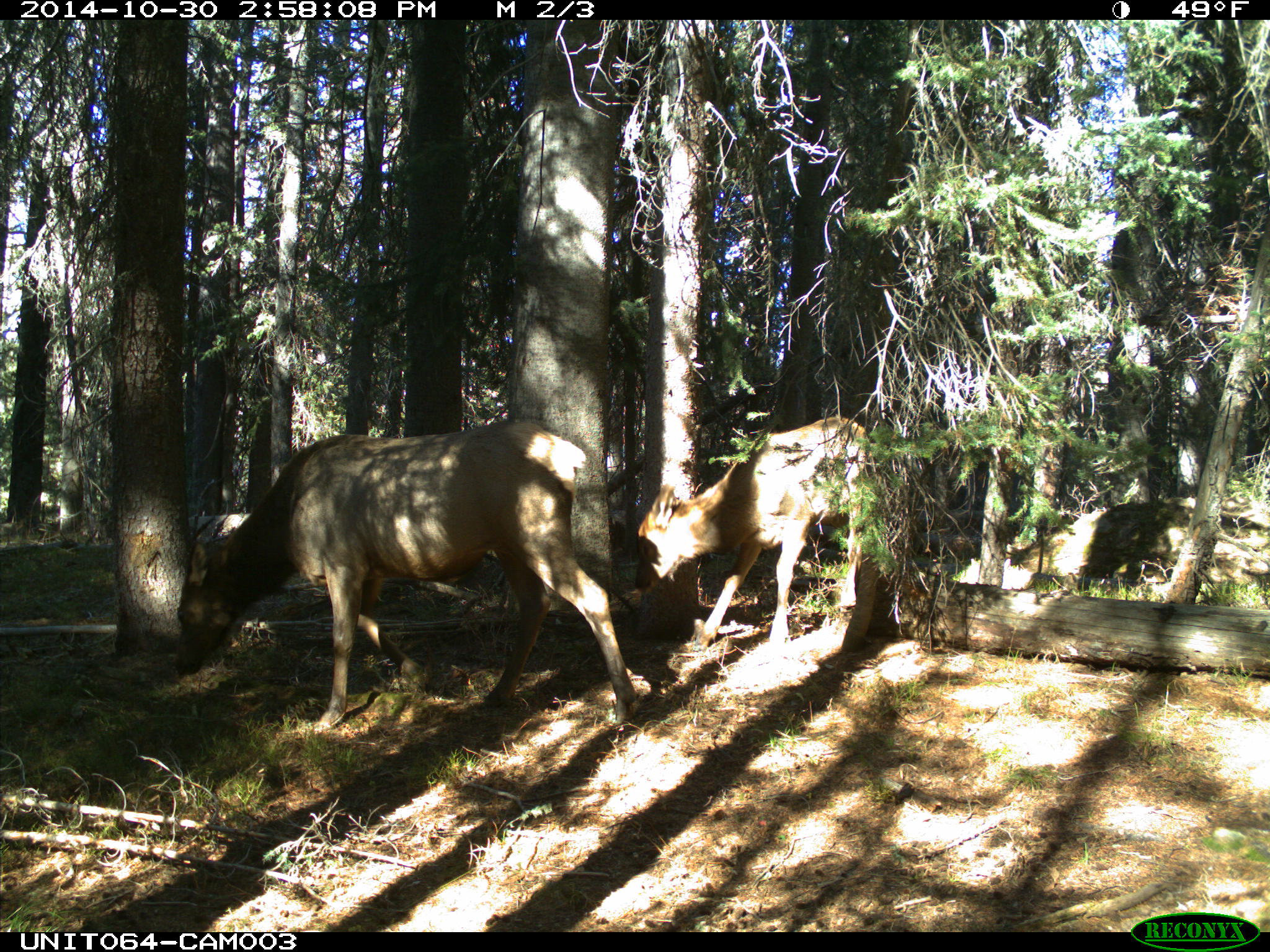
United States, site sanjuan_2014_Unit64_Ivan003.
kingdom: Animalia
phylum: Chordata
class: Mammalia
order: Artiodactyla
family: Cervidae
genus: Cervus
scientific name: Cervus elaphus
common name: red deer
Cervus elaphus (red deer).